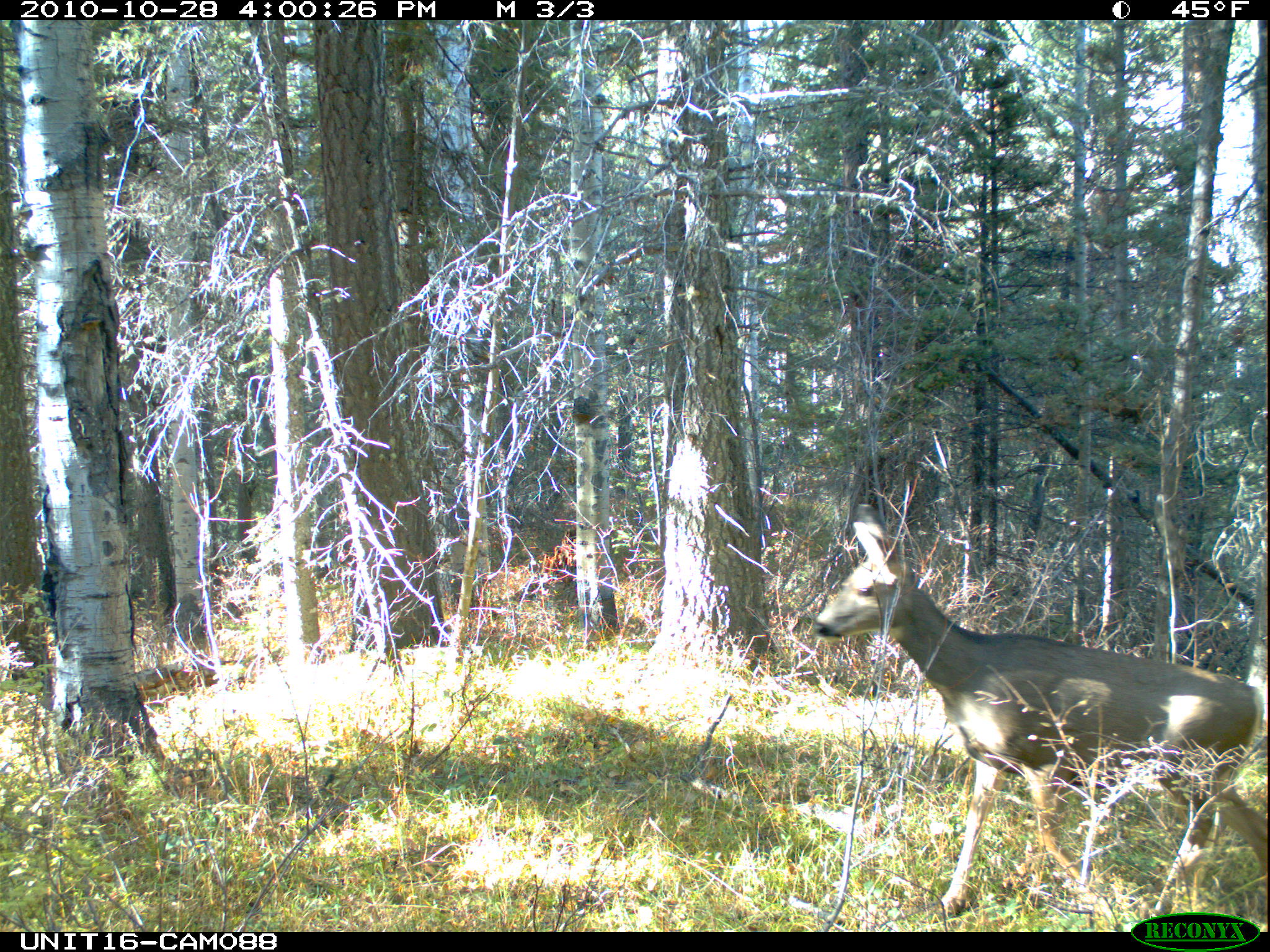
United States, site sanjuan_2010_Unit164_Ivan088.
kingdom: Animalia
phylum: Chordata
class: Mammalia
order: Artiodactyla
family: Cervidae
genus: Odocoileus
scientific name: Odocoileus hemionus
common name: mule deer